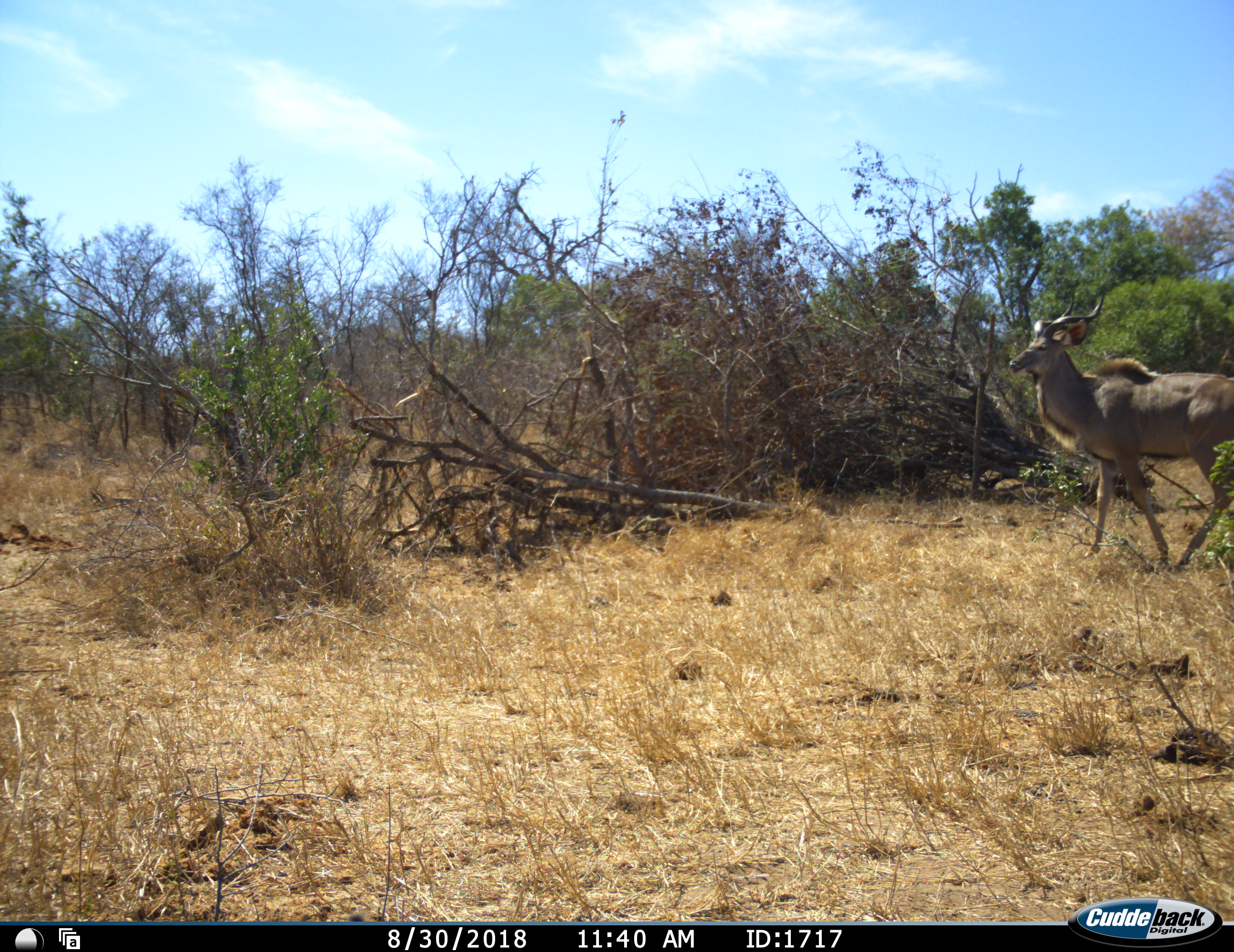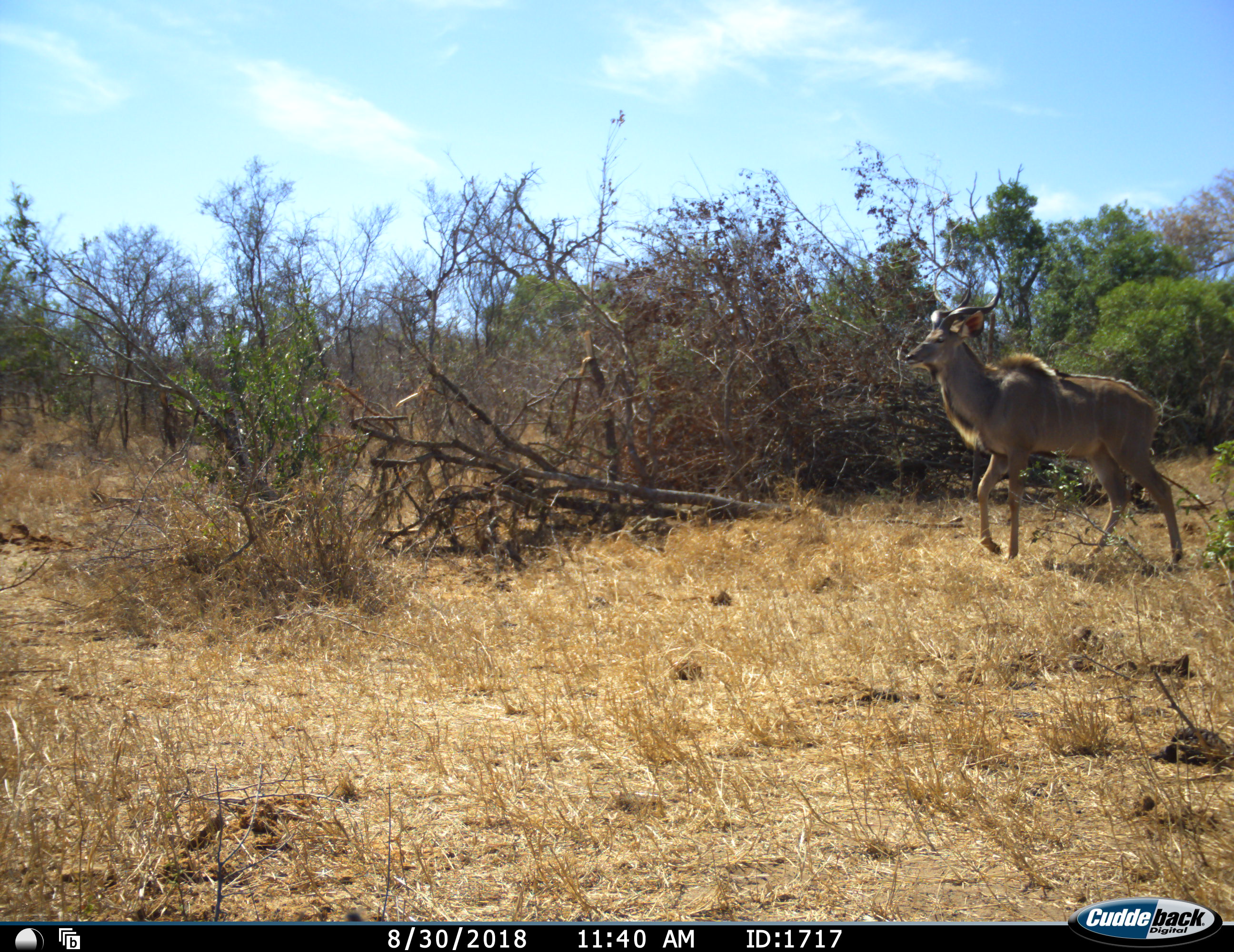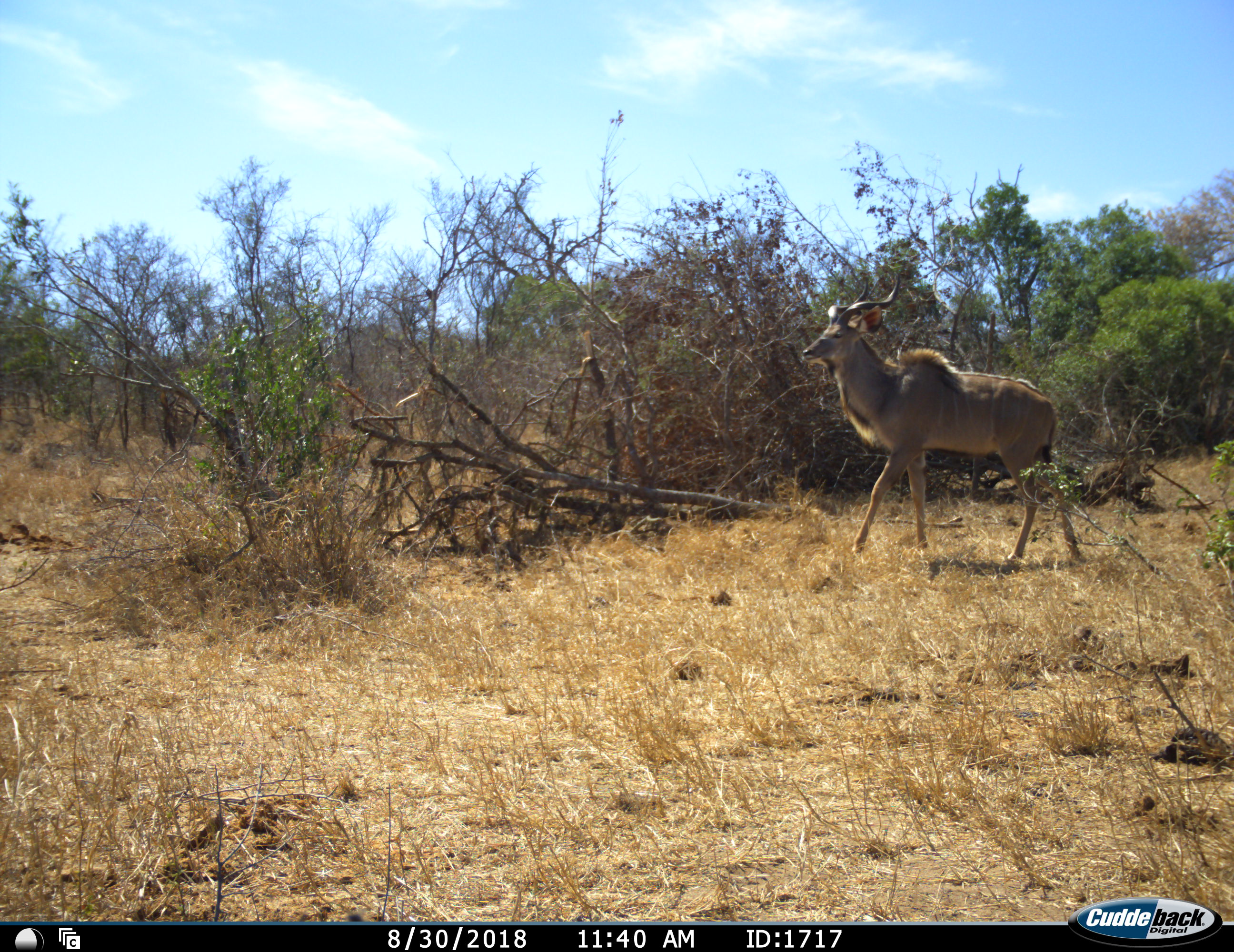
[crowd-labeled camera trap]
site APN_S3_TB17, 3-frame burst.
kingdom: Animalia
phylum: Chordata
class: Mammalia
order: Artiodactyla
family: Bovidae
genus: Tragelaphus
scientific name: Tragelaphus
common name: kudu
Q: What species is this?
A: Kudu (Tragelaphus).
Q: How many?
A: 1.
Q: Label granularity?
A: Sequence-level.